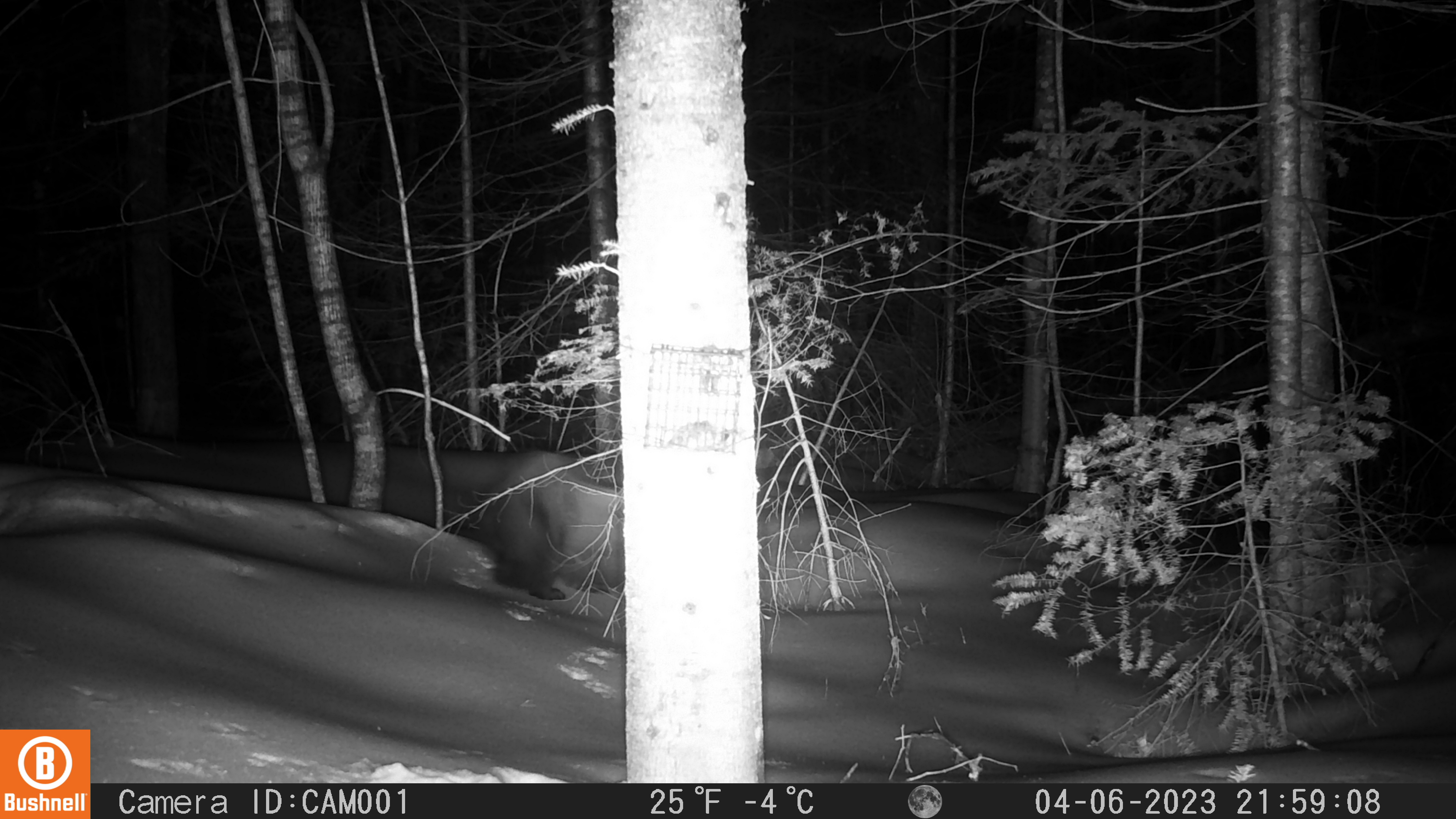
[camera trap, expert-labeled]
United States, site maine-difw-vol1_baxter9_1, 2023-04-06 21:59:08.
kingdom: Animalia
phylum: Chordata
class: Mammalia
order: Carnivora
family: Mustelidae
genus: Pekania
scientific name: Pekania pennanti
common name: fisher